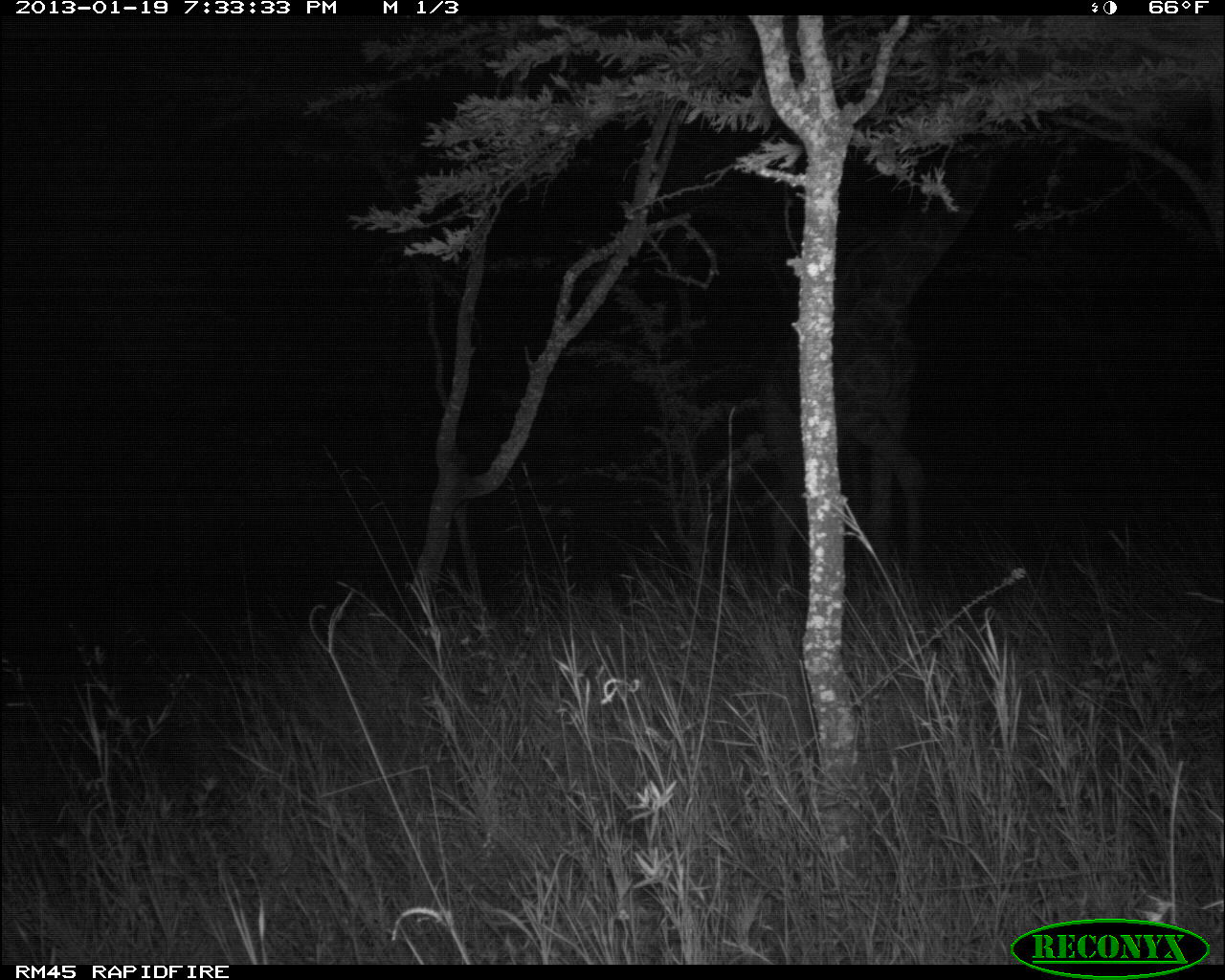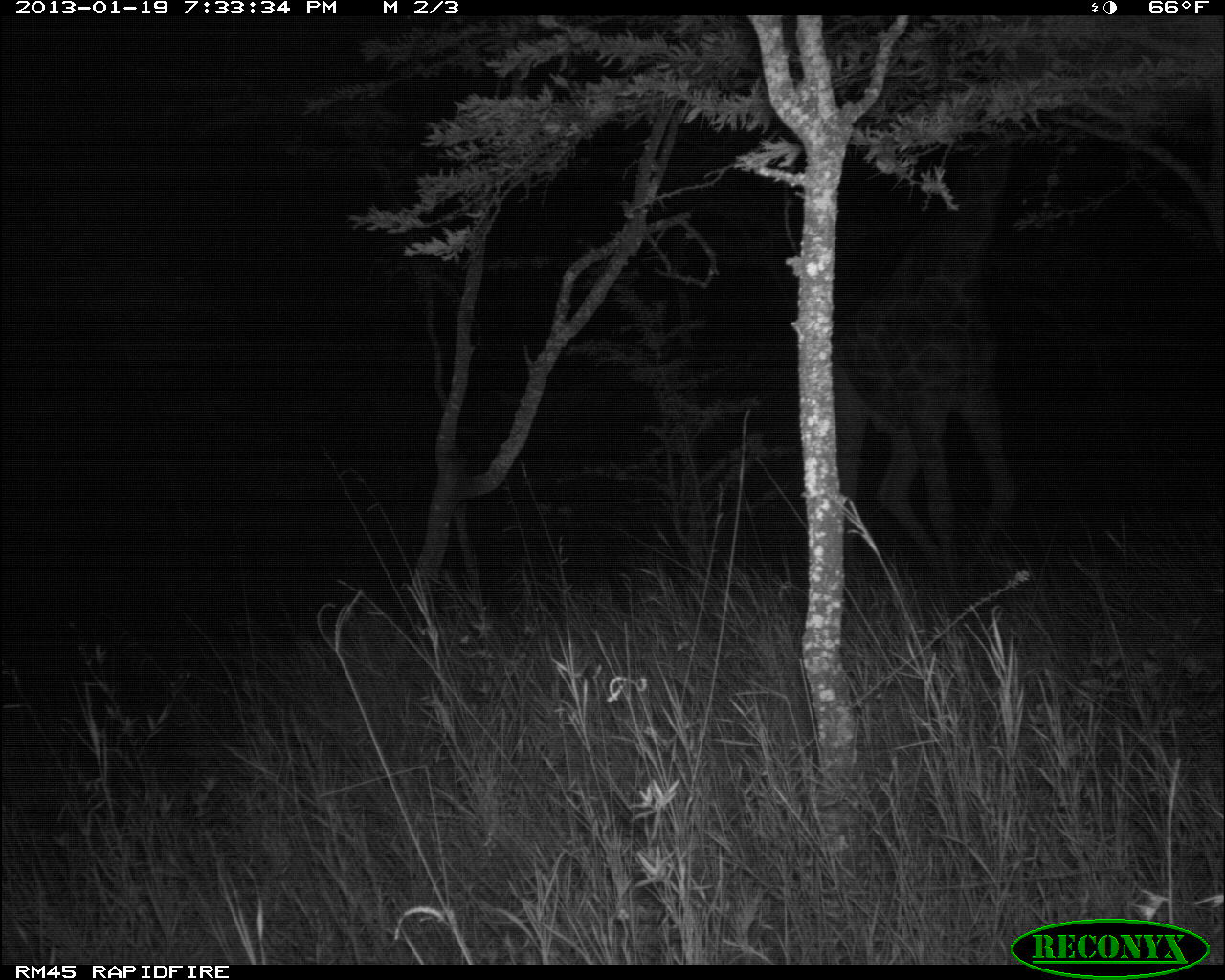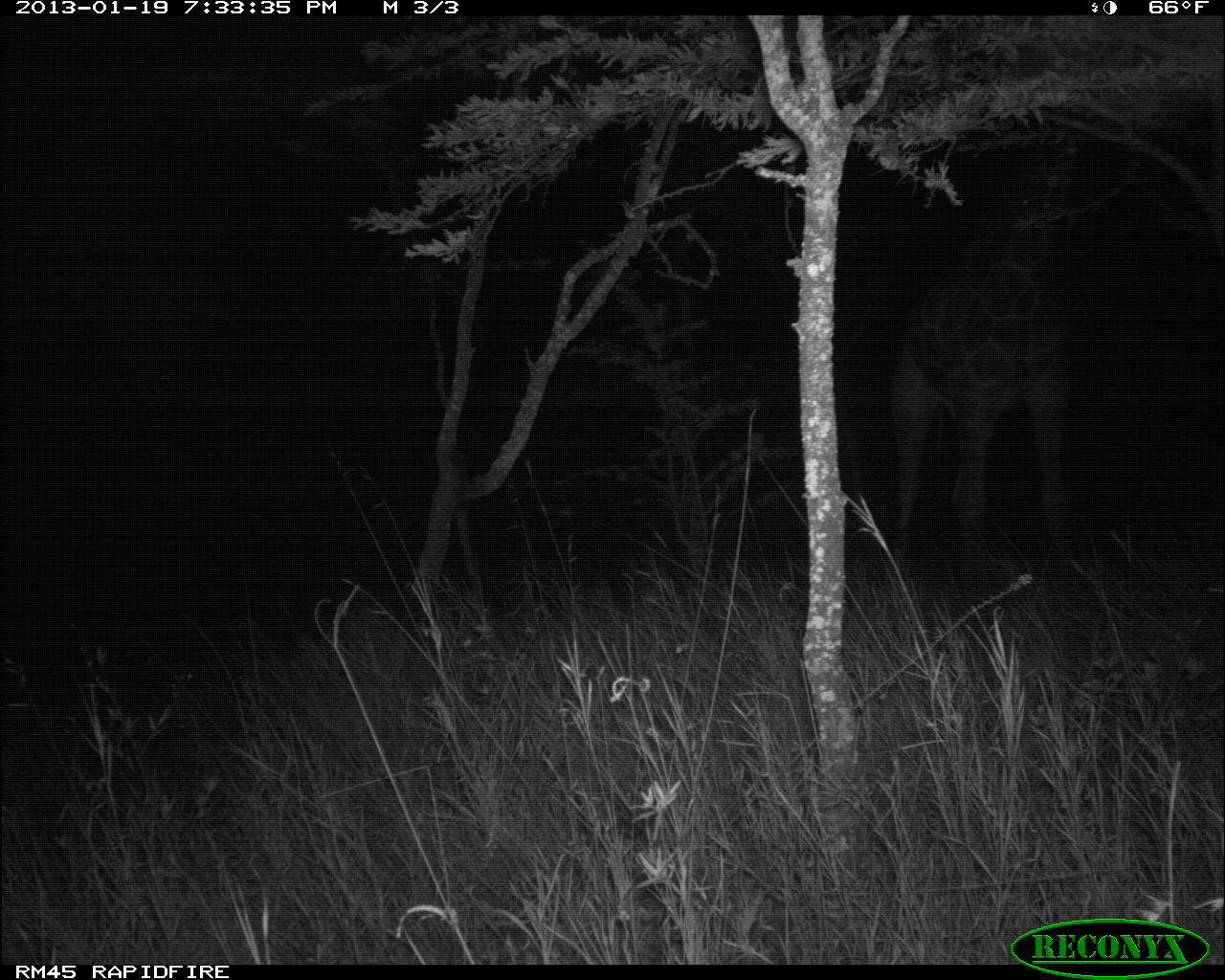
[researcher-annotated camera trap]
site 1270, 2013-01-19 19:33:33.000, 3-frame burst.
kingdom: Animalia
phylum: Chordata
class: Mammalia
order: Artiodactyla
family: Giraffidae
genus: Giraffa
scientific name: Giraffa camelopardalis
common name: giraffe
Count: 1.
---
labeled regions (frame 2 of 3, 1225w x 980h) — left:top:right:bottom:
giraffa camelopardalis: 830:115:1016:573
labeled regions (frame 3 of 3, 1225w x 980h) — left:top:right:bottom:
giraffa camelopardalis: 891:118:1083:568